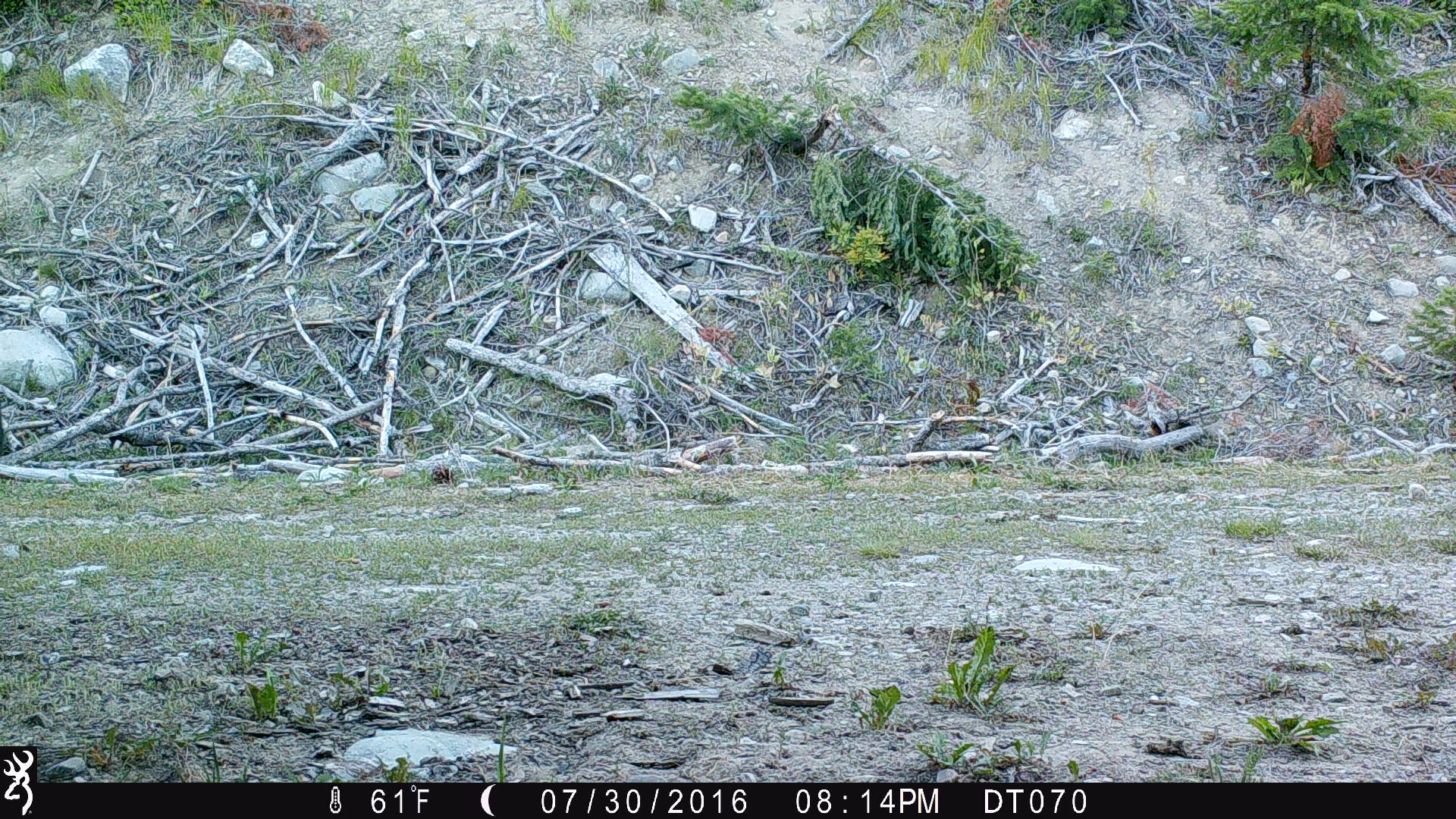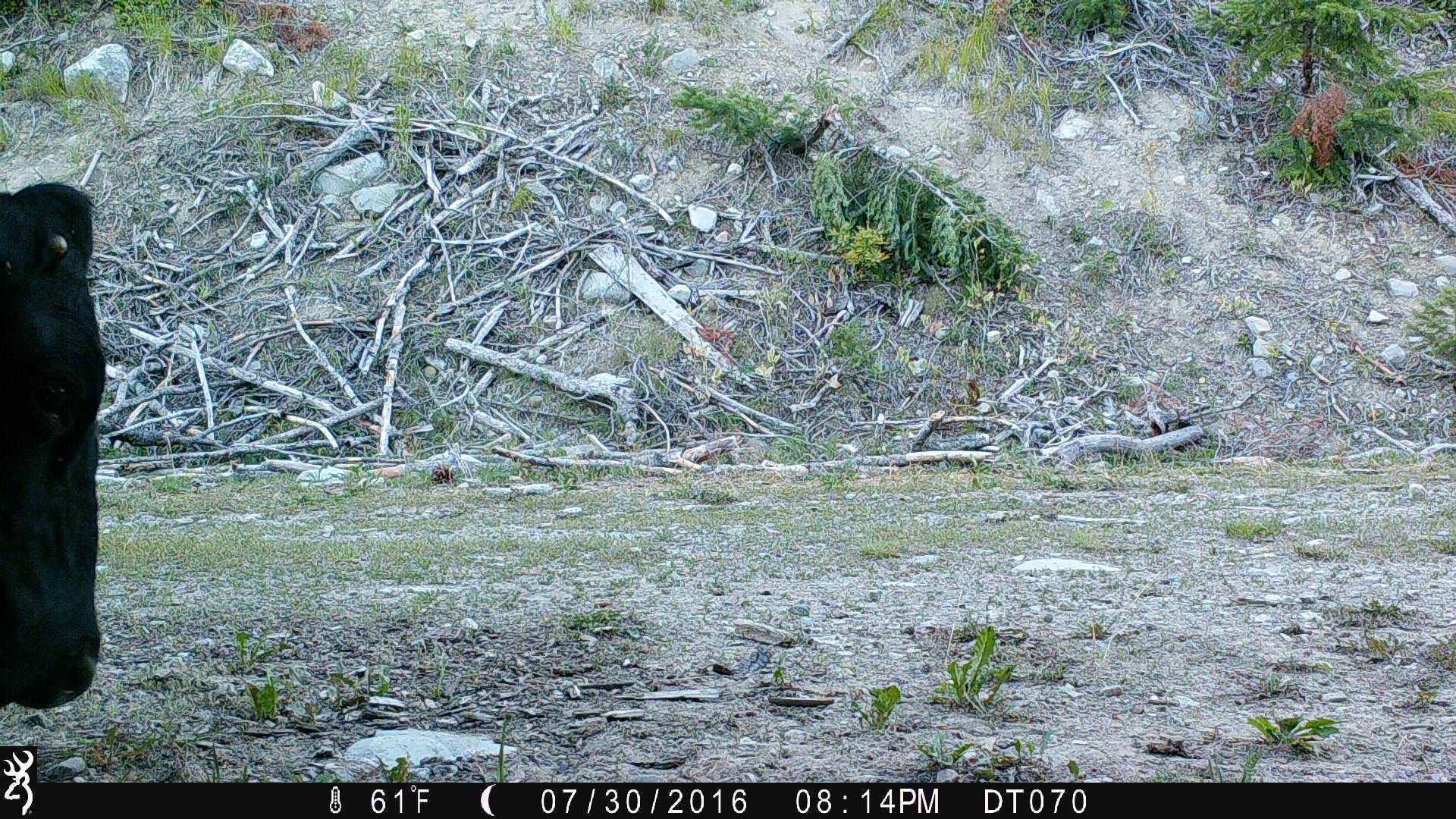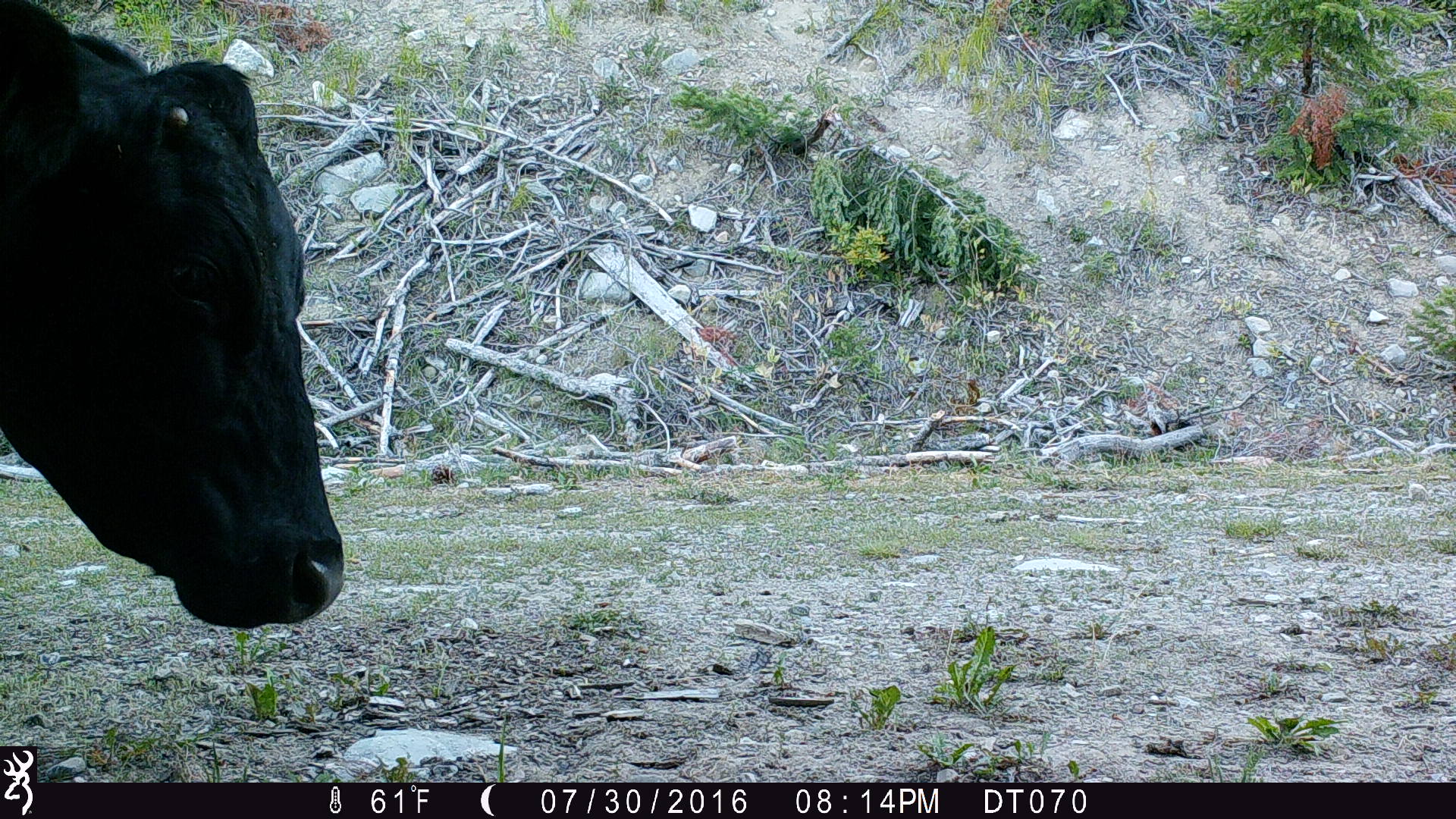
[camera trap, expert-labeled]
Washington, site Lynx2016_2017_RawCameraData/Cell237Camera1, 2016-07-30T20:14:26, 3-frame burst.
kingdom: Animalia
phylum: Chordata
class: Mammalia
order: Artiodactyla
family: Bovidae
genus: Bos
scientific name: Bos taurus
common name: domestic cattle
Domestic cattle (Bos taurus). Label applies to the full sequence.